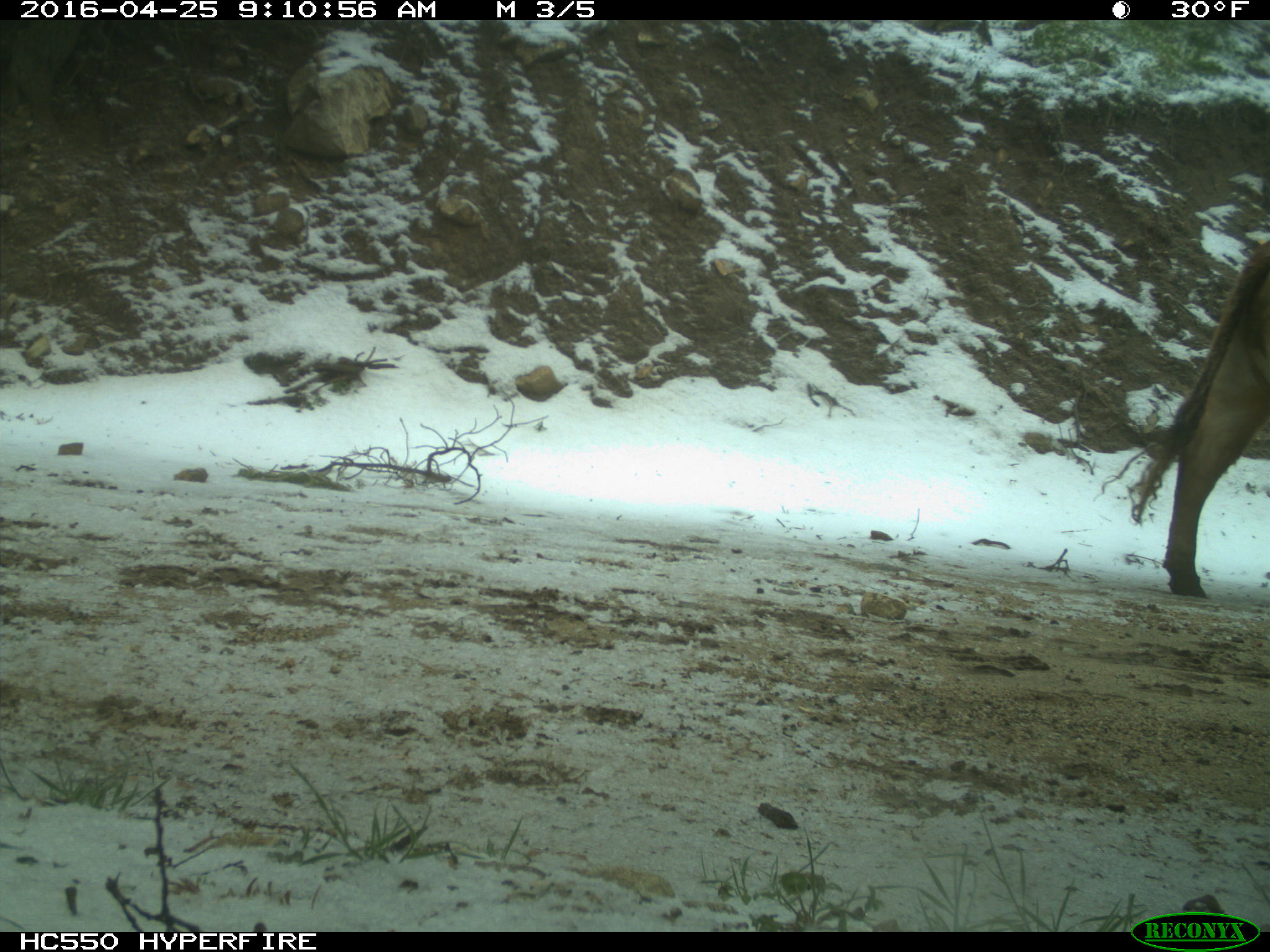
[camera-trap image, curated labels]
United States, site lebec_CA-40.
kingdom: Animalia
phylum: Chordata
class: Mammalia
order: Artiodactyla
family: Bovidae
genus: Bos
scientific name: Bos taurus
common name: domestic cow